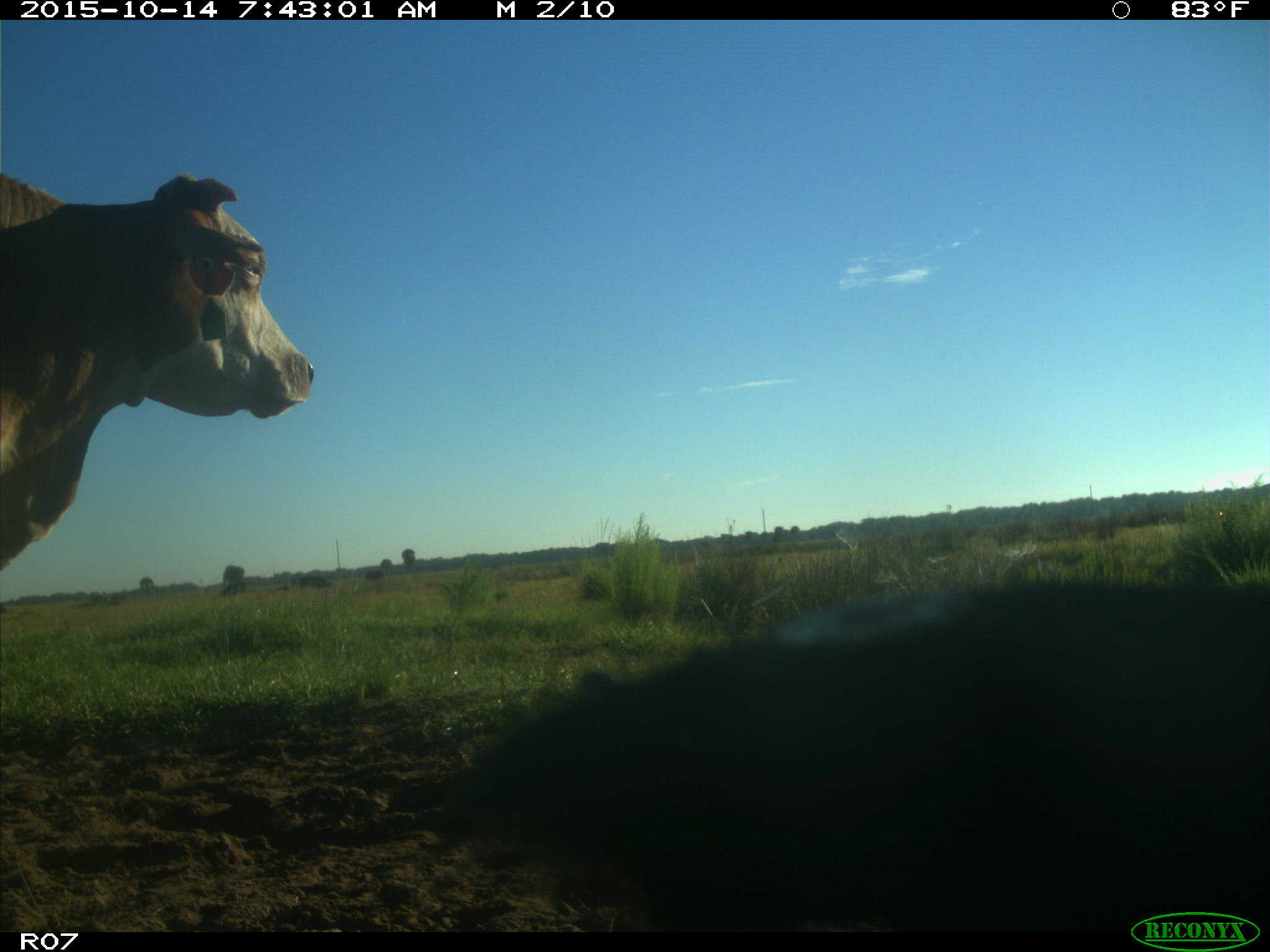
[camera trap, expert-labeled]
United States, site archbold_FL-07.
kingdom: Animalia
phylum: Chordata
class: Mammalia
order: Artiodactyla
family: Bovidae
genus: Bos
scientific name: Bos taurus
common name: domestic cow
Bos taurus (domestic cow).